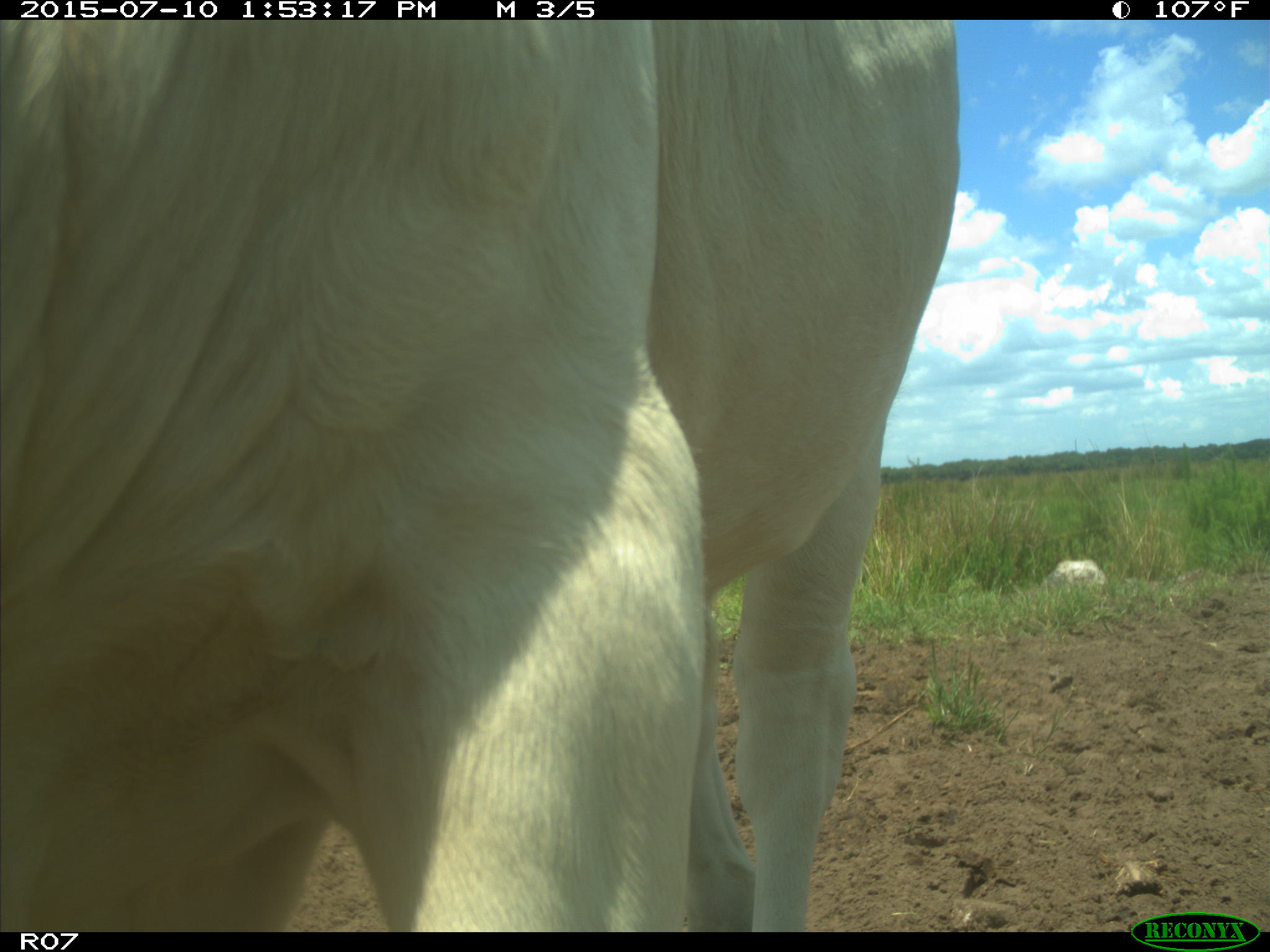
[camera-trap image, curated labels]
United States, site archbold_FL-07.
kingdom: Animalia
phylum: Chordata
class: Mammalia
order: Artiodactyla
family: Bovidae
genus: Bos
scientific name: Bos taurus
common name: domestic cow